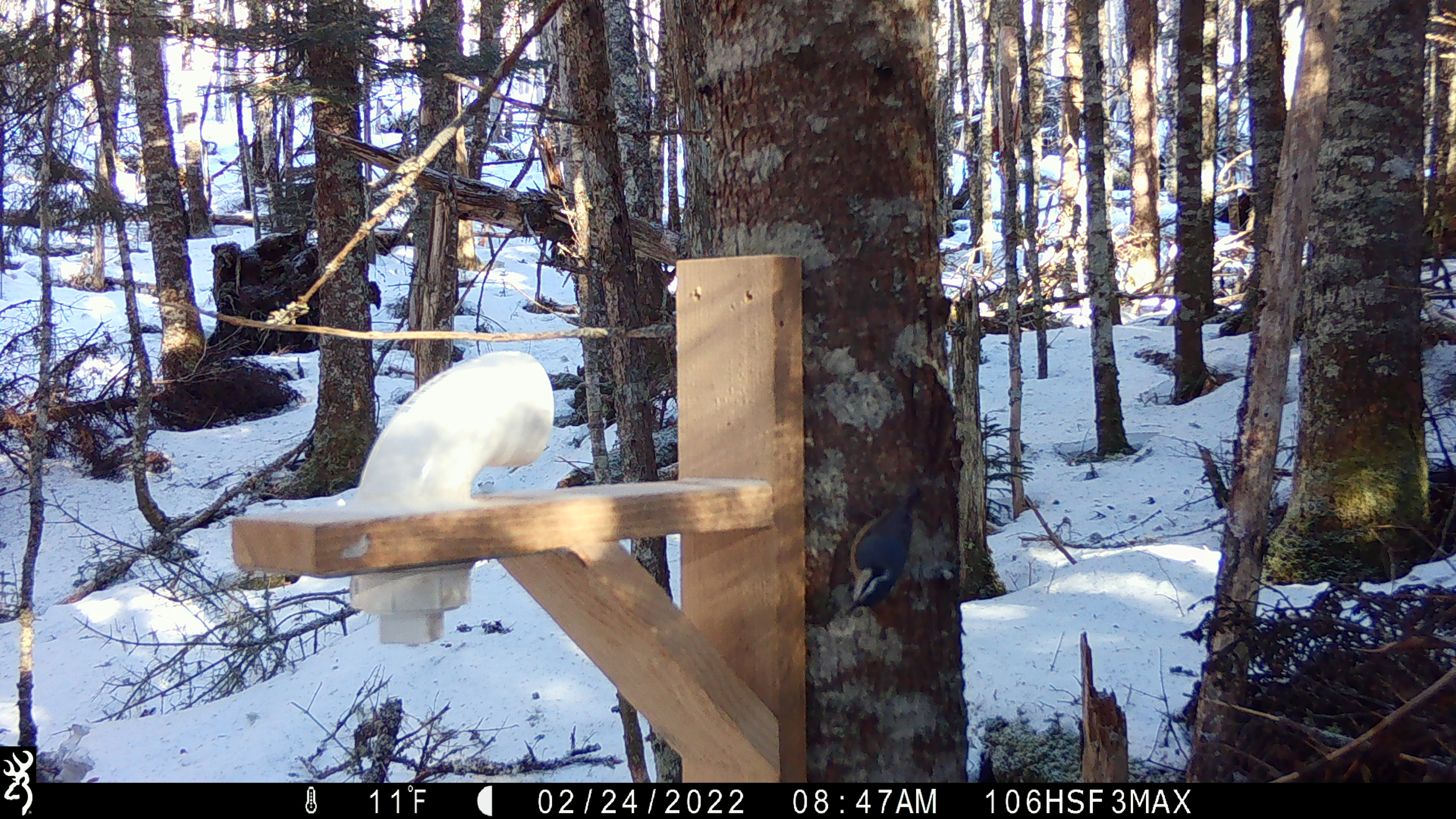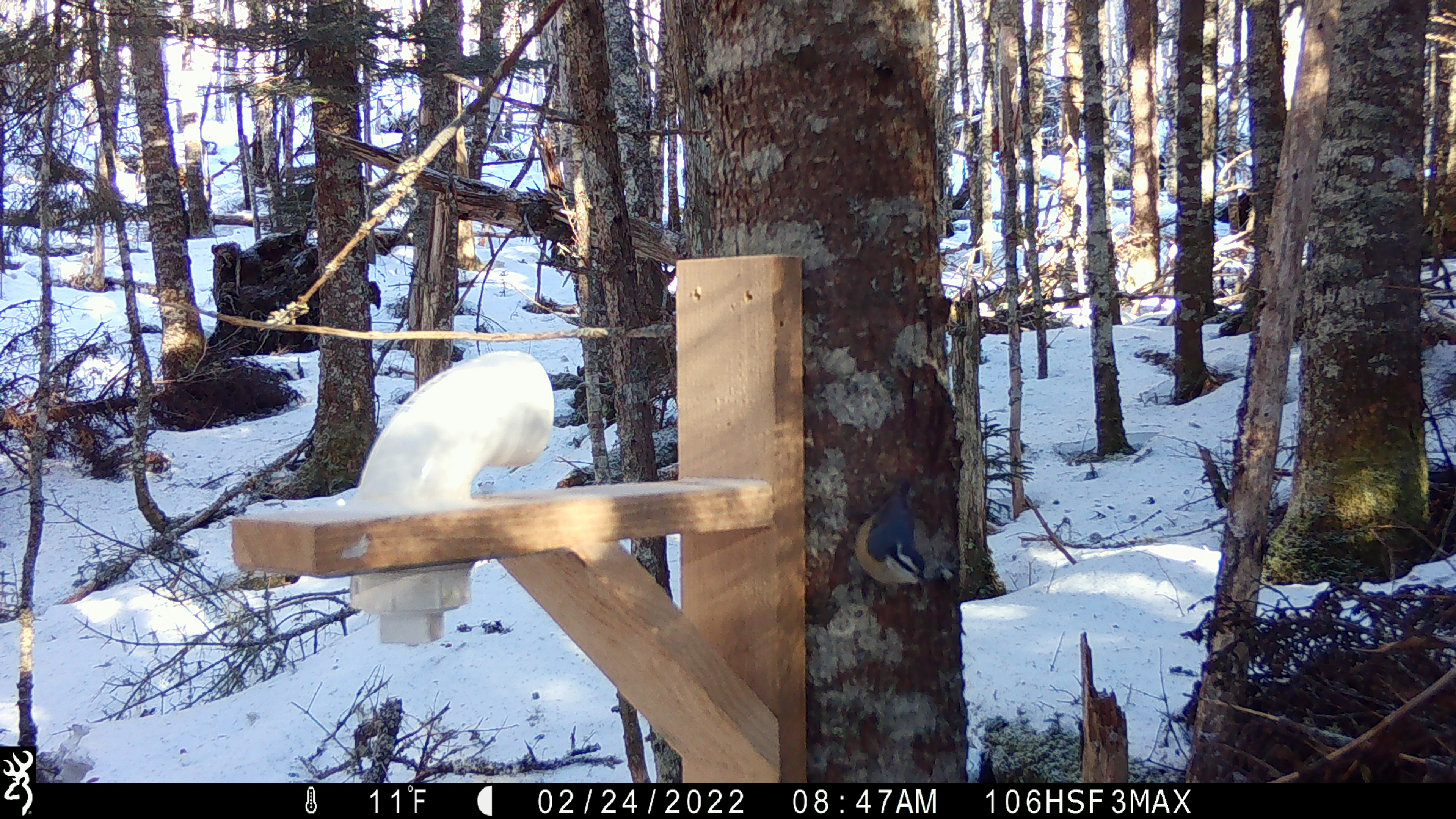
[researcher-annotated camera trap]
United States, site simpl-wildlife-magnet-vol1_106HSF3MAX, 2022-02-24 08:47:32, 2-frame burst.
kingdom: Animalia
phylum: Chordata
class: Aves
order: Passeriformes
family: Sittidae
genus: Sitta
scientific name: Sitta canadensis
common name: red-breasted nuthatch